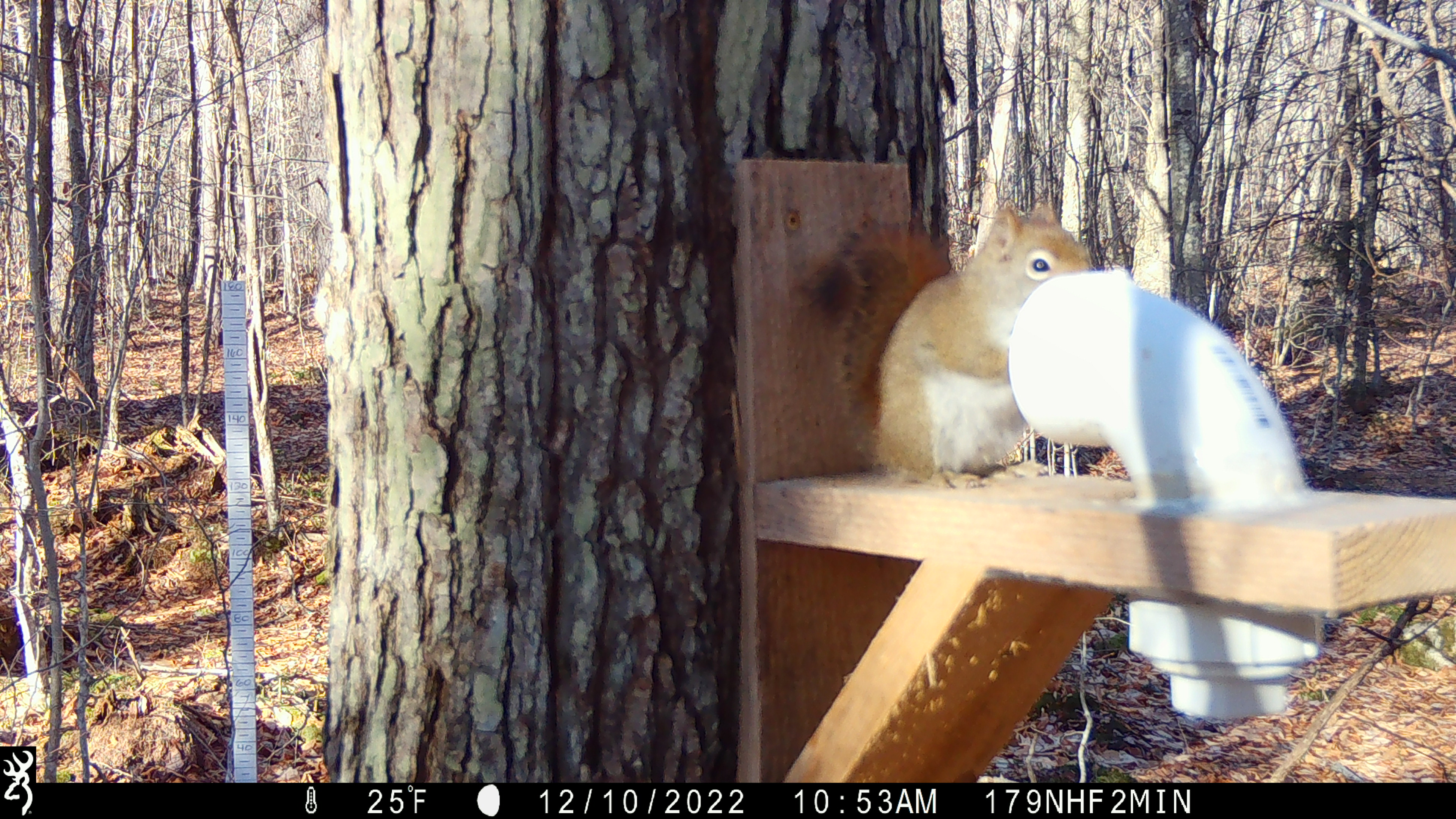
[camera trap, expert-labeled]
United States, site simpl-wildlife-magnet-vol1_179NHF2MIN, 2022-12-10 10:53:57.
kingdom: Animalia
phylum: Chordata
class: Mammalia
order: Rodentia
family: Sciuridae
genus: Tamiasciurus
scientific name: Tamiasciurus hudsonicus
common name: red squirrel